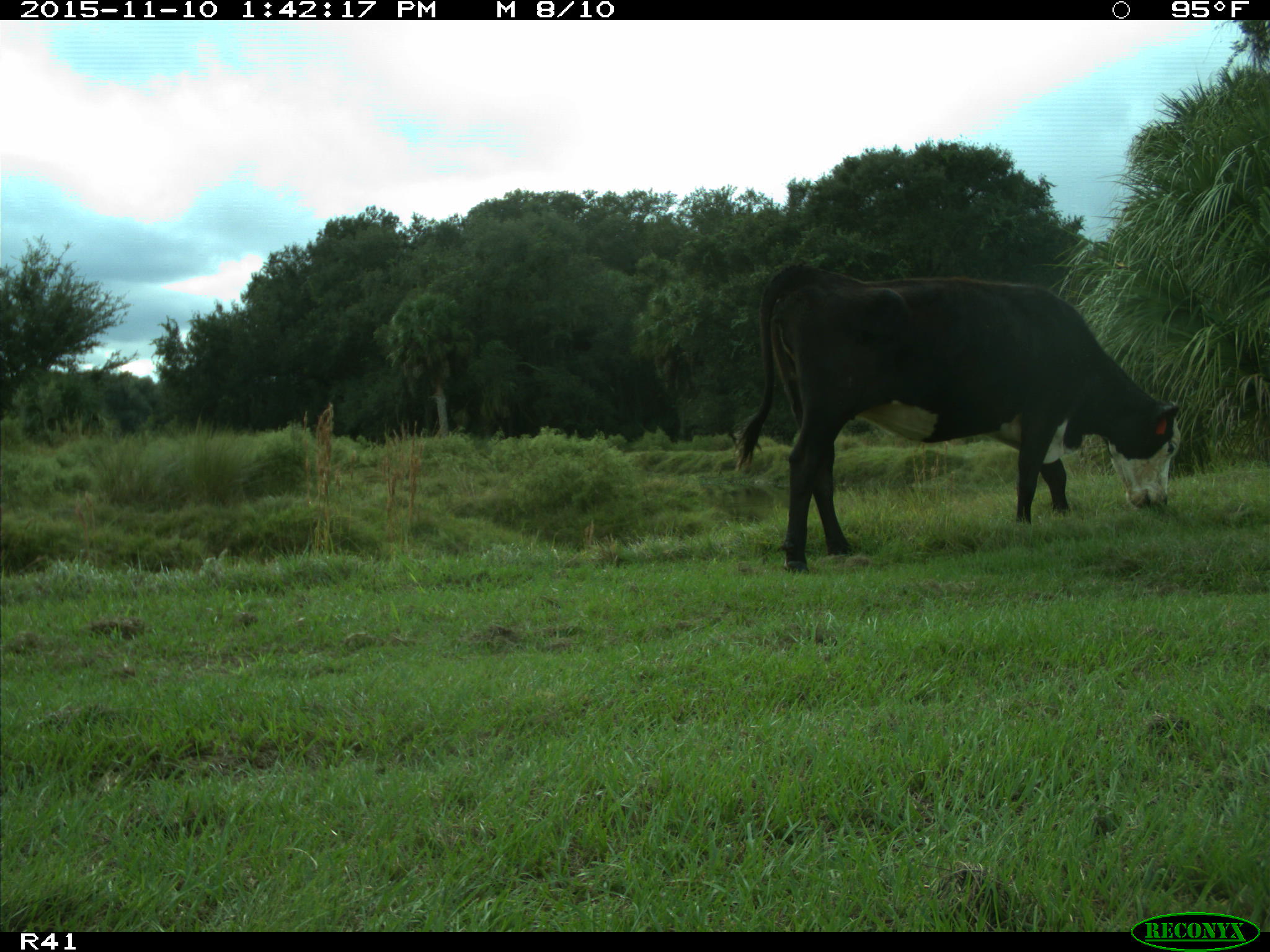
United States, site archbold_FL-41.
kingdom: Animalia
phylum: Chordata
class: Mammalia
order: Artiodactyla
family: Bovidae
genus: Bos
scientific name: Bos taurus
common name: domestic cow